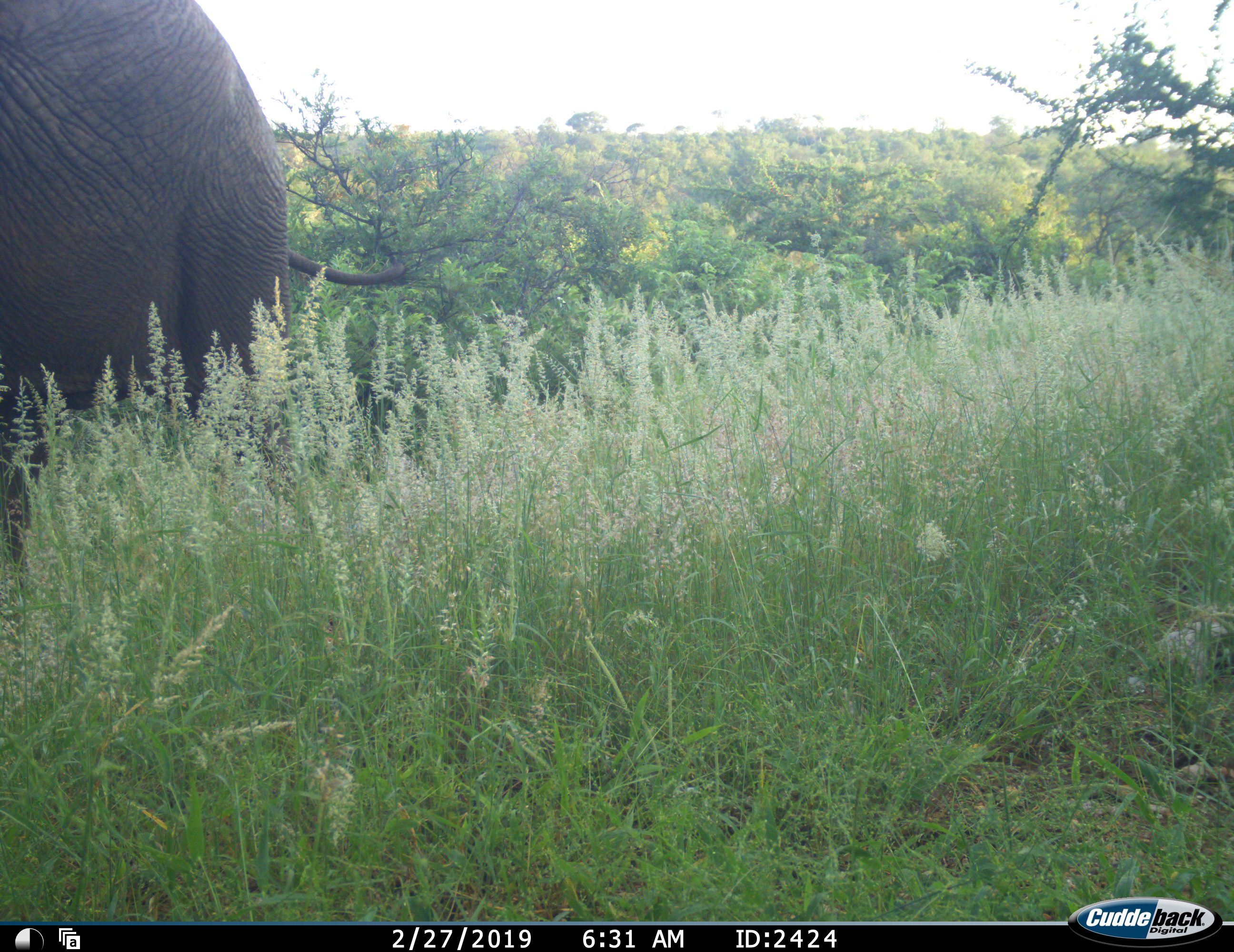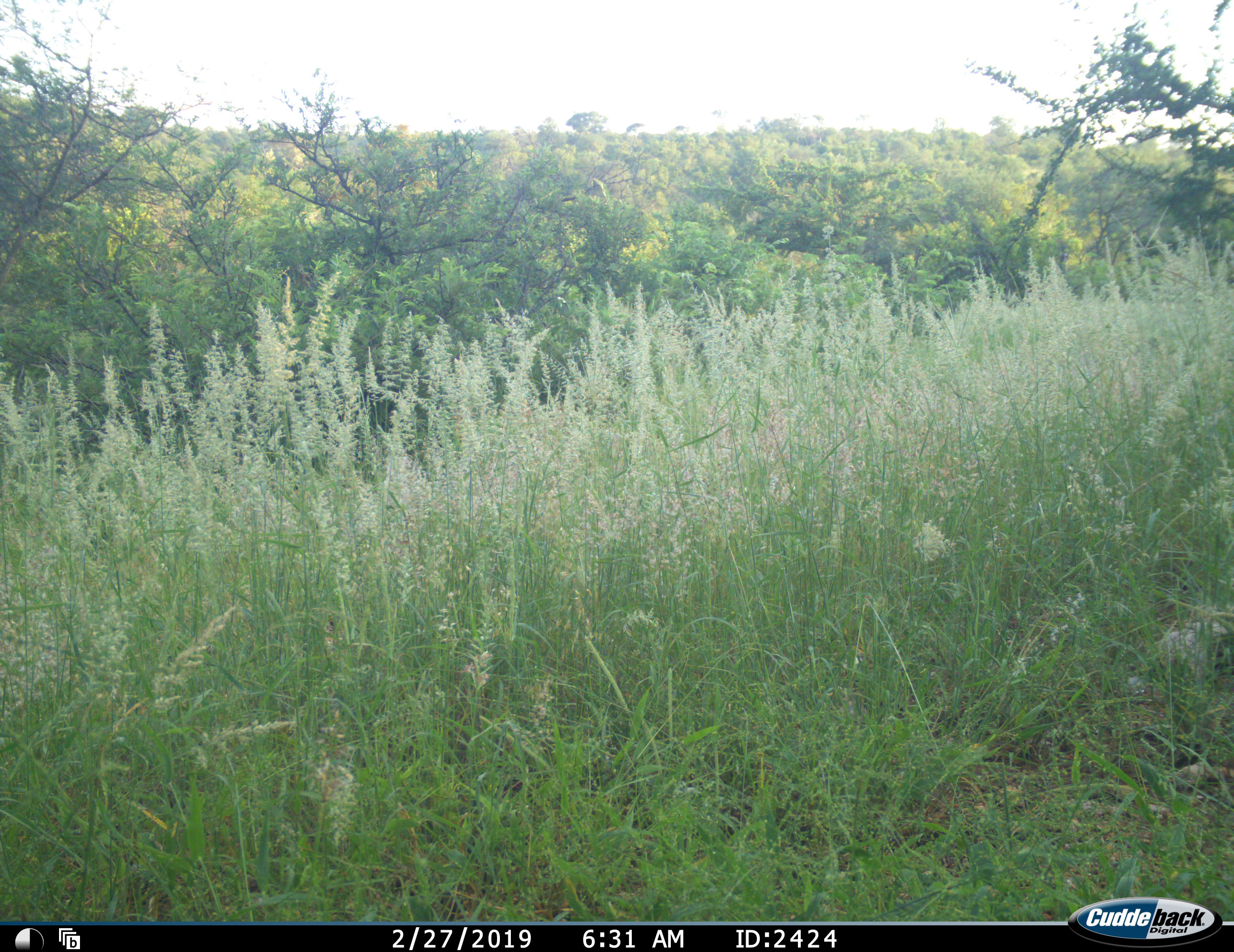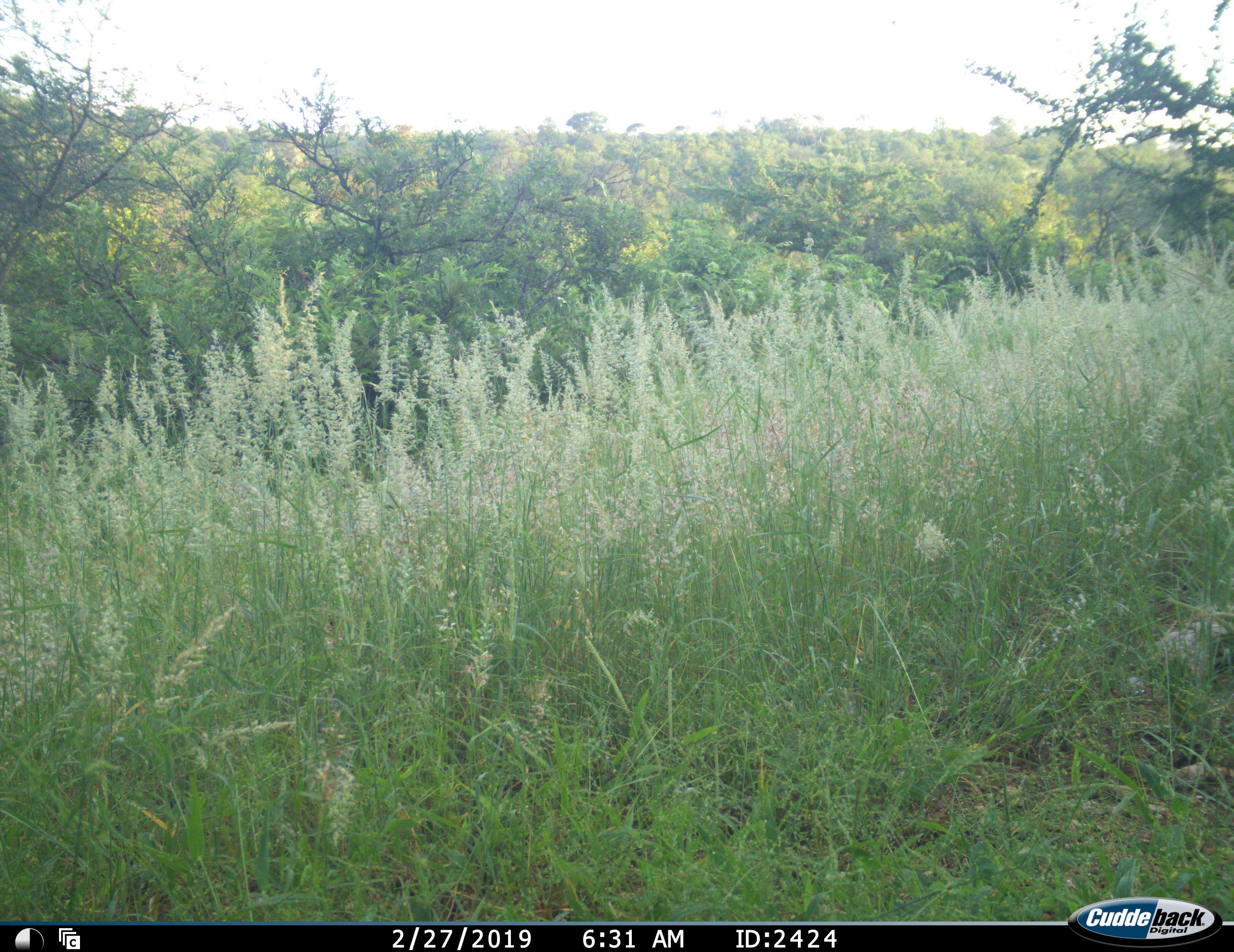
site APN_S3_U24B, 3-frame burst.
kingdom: Animalia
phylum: Chordata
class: Mammalia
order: Proboscidea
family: Elephantidae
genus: Loxodonta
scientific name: Loxodonta africana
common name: african bush elephant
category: elephant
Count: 1.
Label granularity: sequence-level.